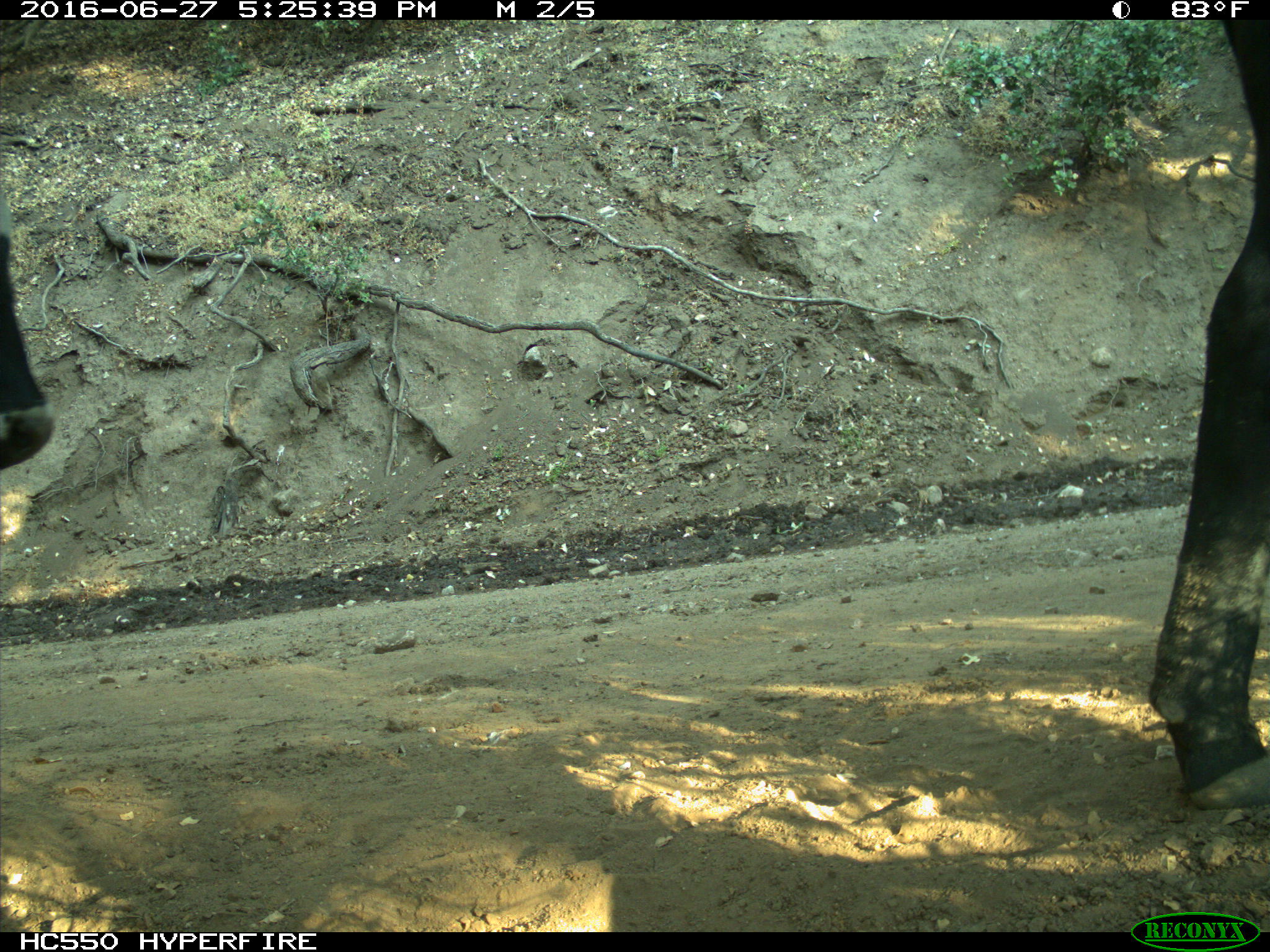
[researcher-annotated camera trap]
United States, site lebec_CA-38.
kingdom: Animalia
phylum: Chordata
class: Mammalia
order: Artiodactyla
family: Bovidae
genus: Bos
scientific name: Bos taurus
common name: domestic cow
Bos taurus (domestic cow).